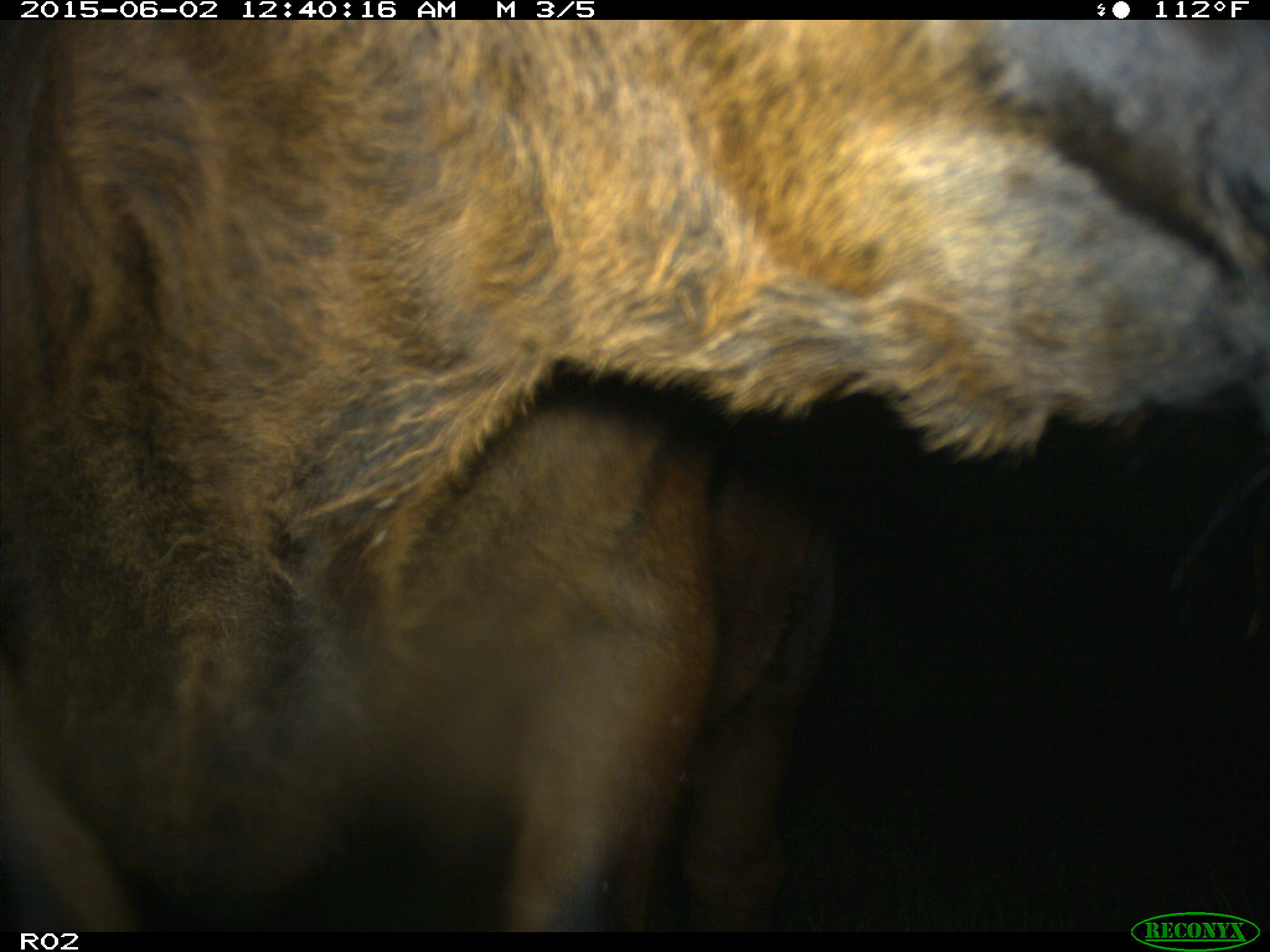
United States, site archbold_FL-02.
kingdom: Animalia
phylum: Chordata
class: Mammalia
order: Artiodactyla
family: Bovidae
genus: Bos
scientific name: Bos taurus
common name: domestic cow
Bos taurus (domestic cow).